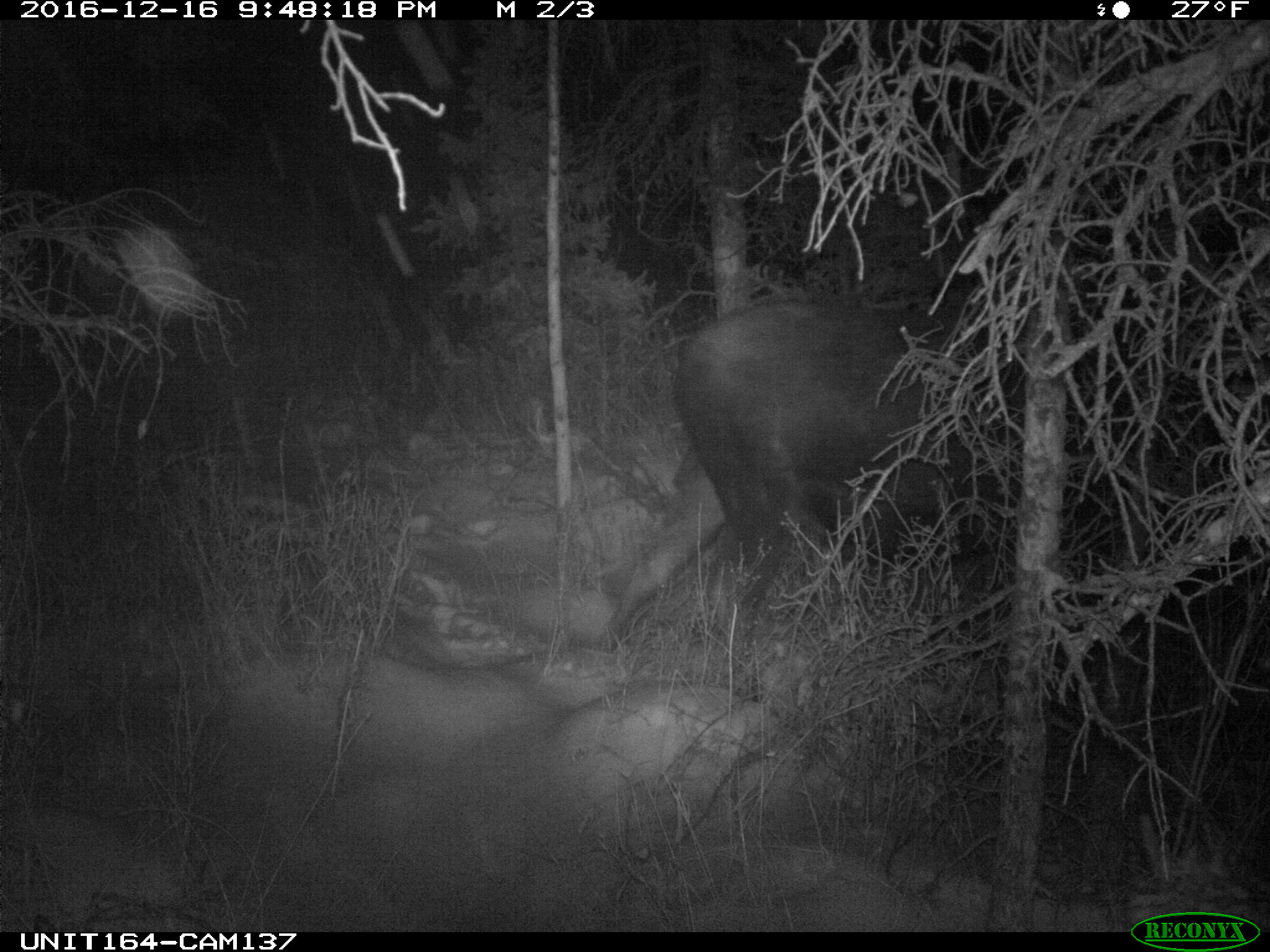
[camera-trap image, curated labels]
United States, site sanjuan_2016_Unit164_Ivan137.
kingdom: Animalia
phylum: Chordata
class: Mammalia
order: Artiodactyla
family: Cervidae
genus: Alces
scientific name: Alces alces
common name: moose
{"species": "Alces alces (moose)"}